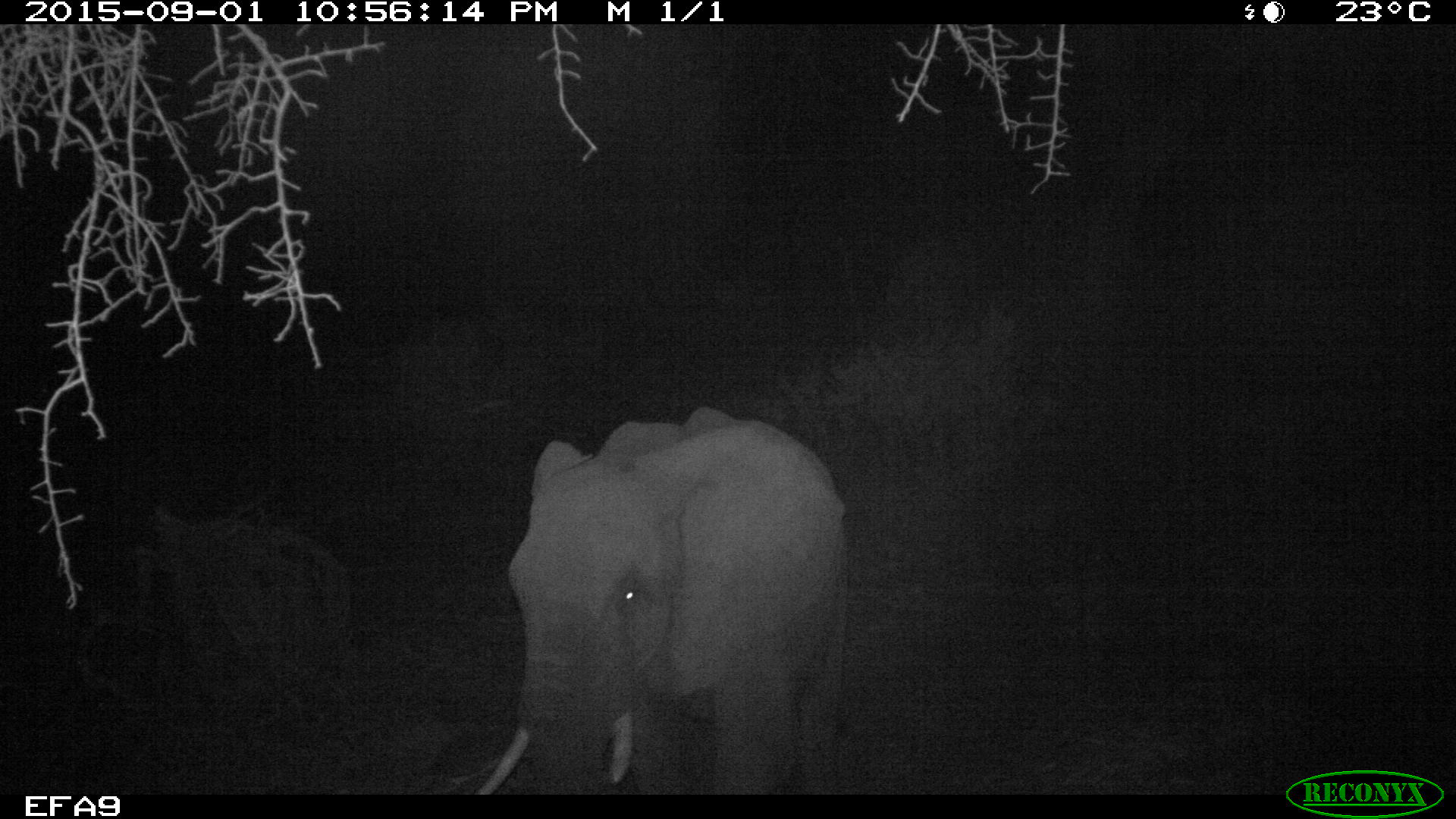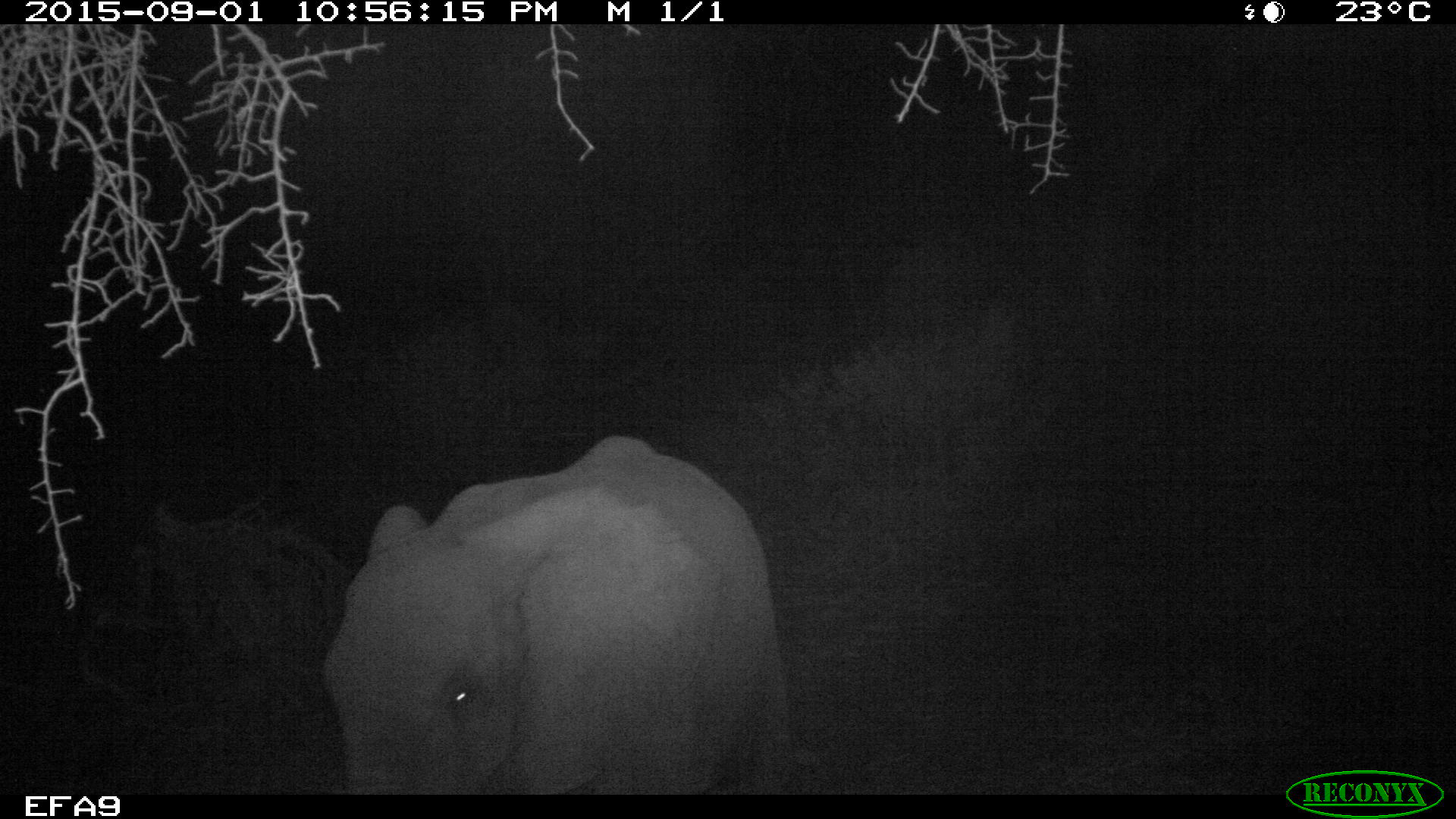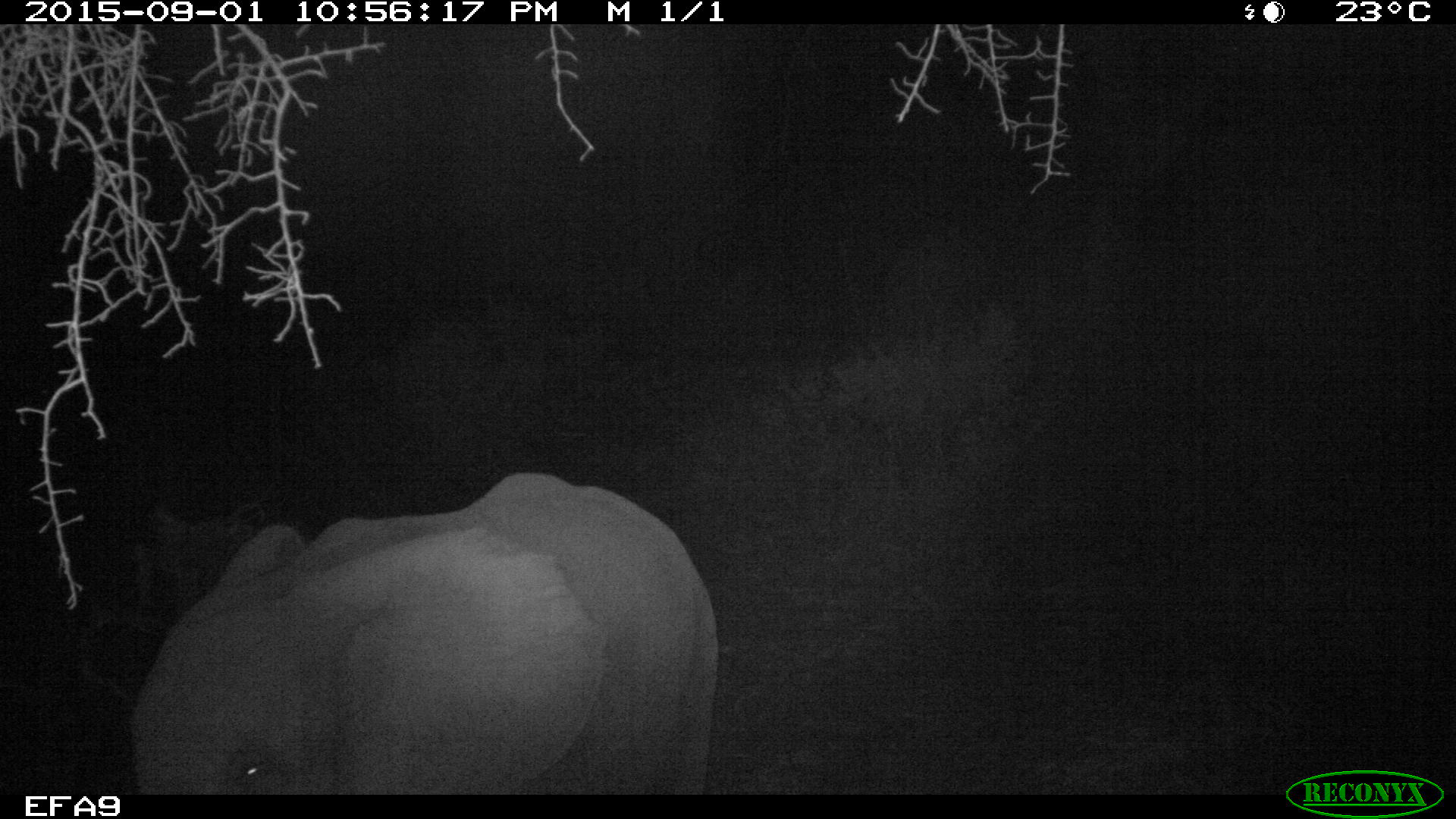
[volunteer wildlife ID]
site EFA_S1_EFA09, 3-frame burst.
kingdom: Animalia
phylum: Chordata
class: Mammalia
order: Proboscidea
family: Elephantidae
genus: Loxodonta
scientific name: Loxodonta africana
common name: african bush elephant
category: elephant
Elephant (african bush elephant) (Loxodonta africana), count 1. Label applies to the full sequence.